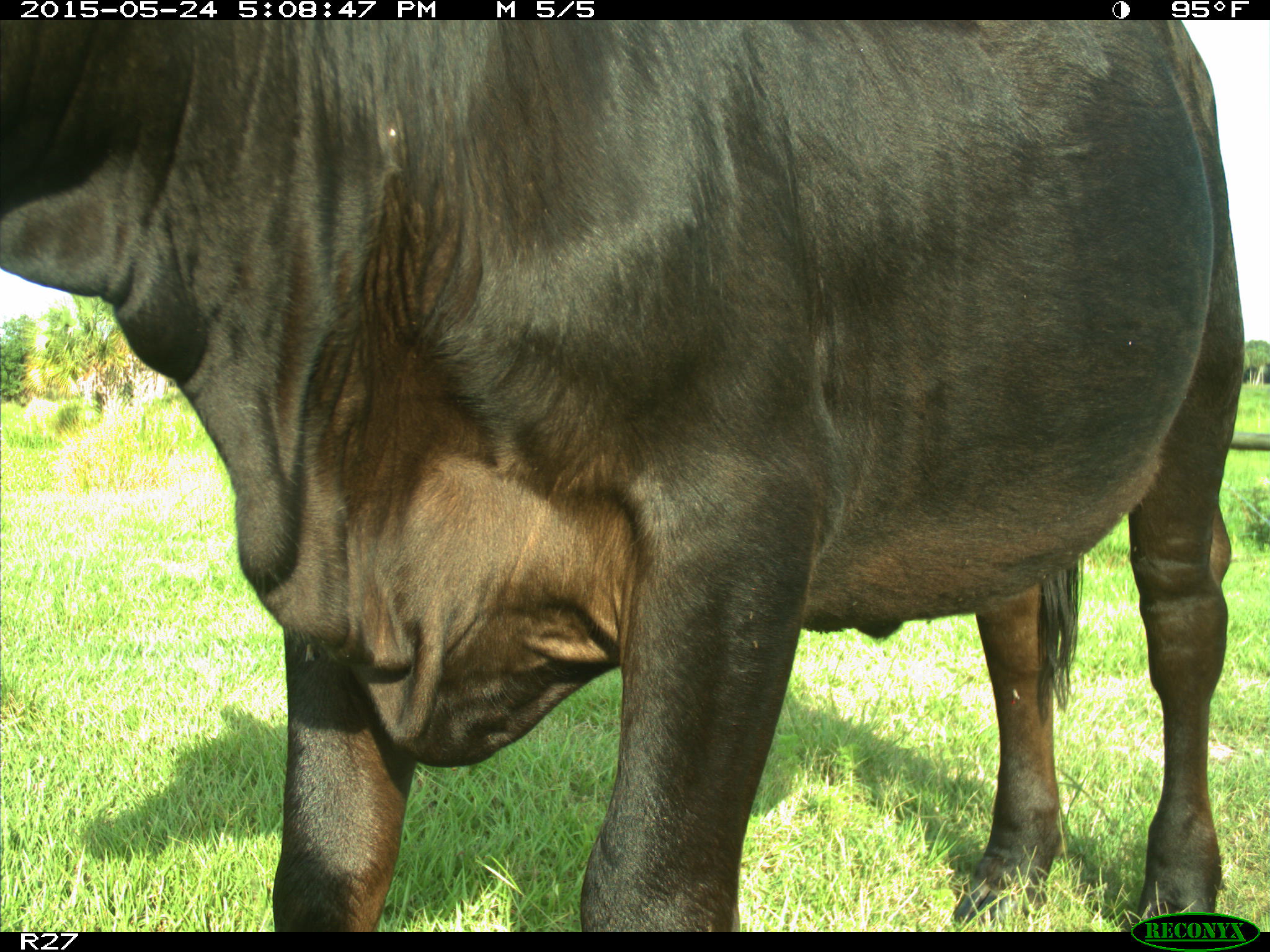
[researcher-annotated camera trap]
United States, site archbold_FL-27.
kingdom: Animalia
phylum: Chordata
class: Mammalia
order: Artiodactyla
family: Bovidae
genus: Bos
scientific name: Bos taurus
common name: domestic cow